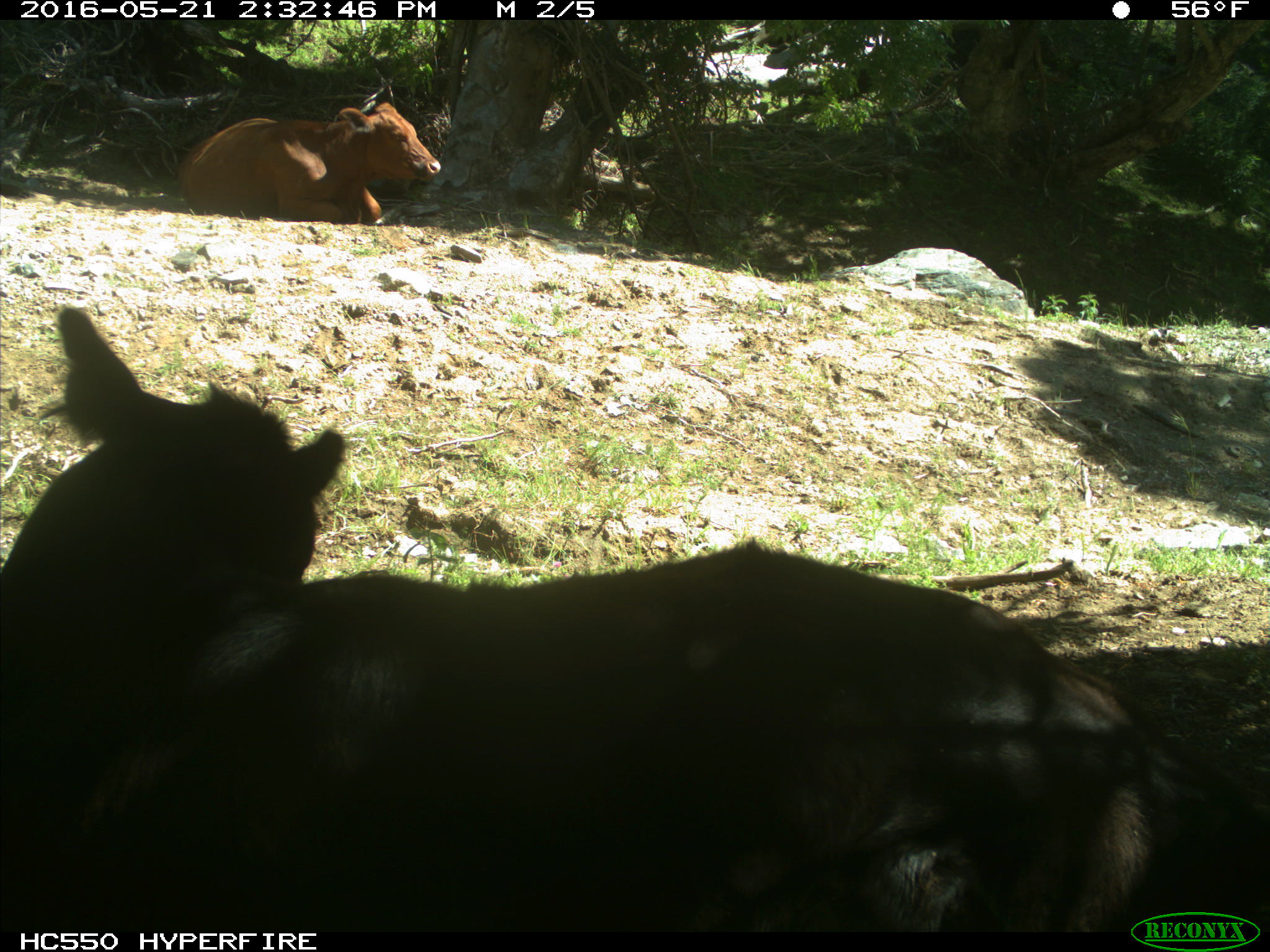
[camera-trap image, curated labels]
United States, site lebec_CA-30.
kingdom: Animalia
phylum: Chordata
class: Mammalia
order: Artiodactyla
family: Bovidae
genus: Bos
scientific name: Bos taurus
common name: domestic cow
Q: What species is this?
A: Bos taurus (domestic cow).